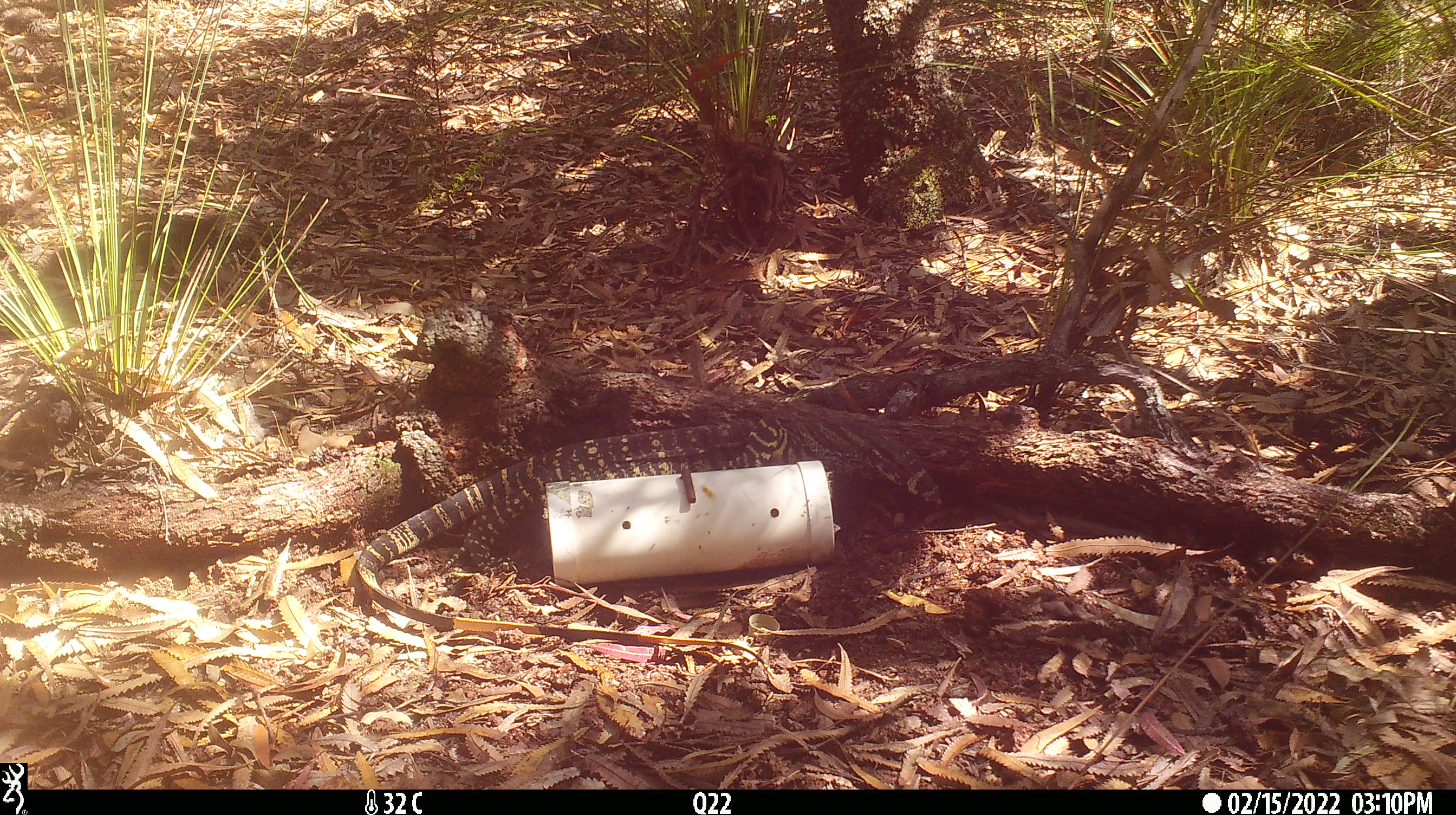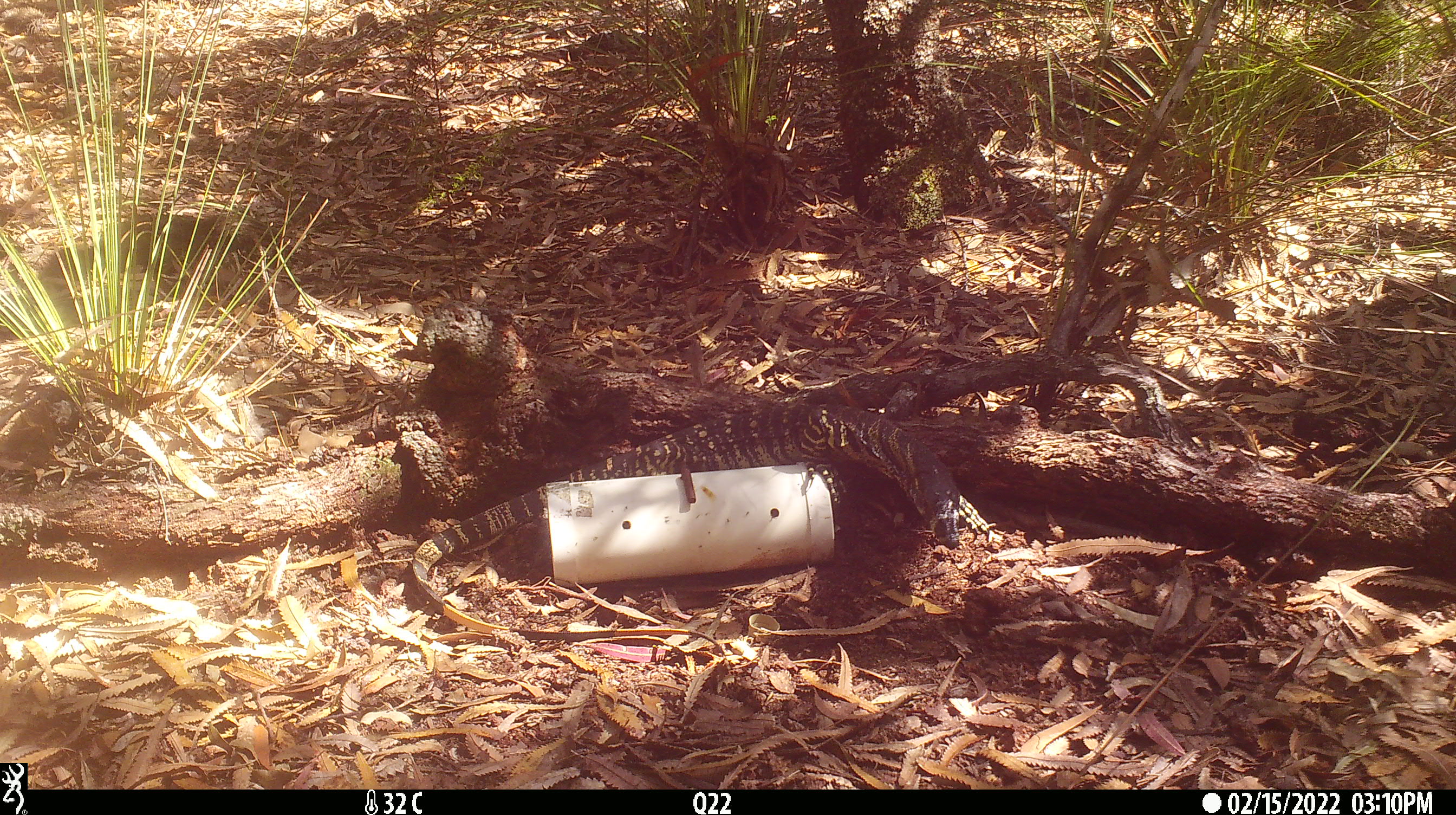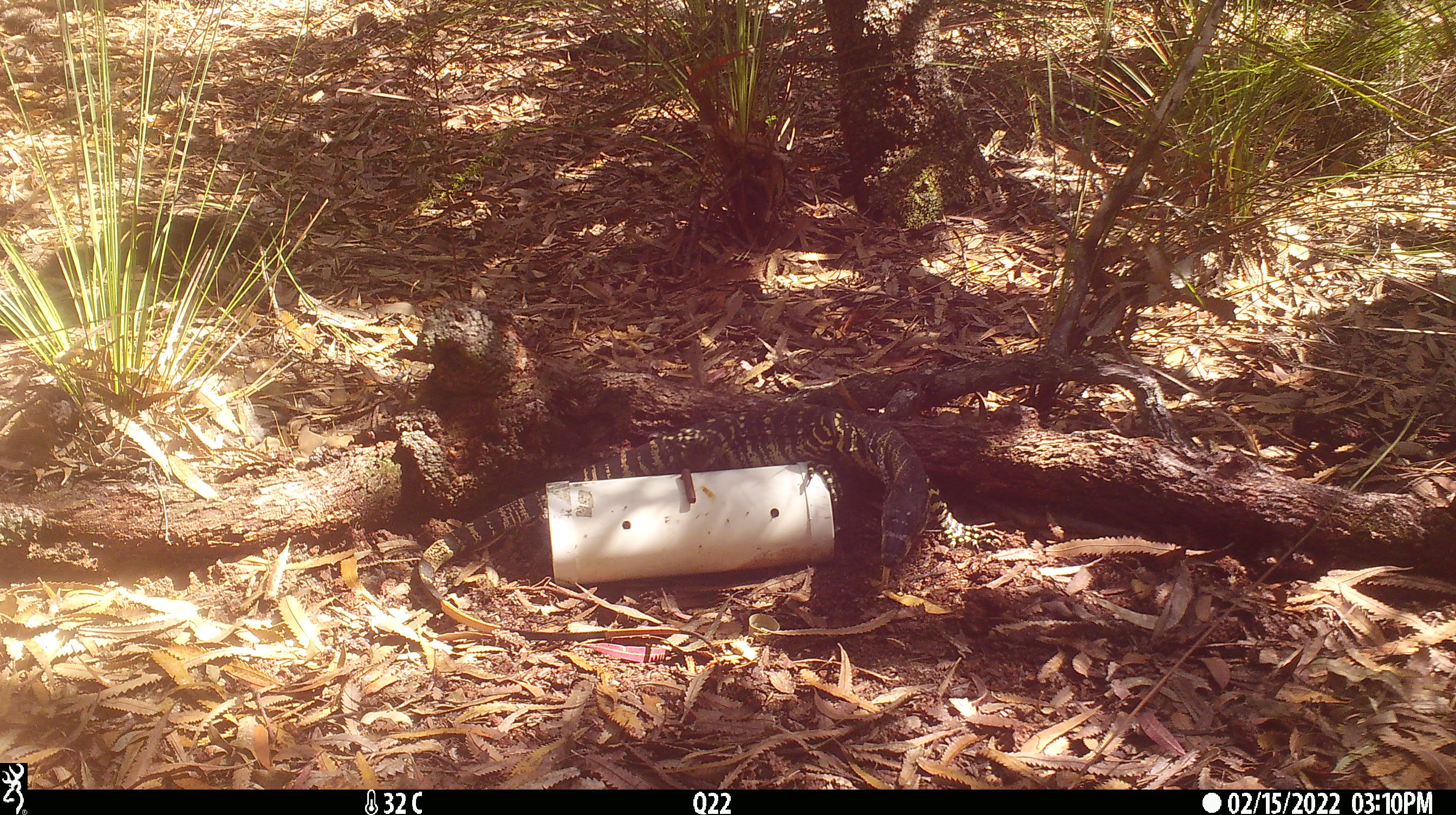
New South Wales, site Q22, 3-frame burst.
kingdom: Animalia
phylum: Chordata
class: Reptilia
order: Squamata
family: Varanidae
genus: Varanus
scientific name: Varanus varius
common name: lace monitor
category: goanna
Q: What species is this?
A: Goanna (lace monitor) (Varanus varius).